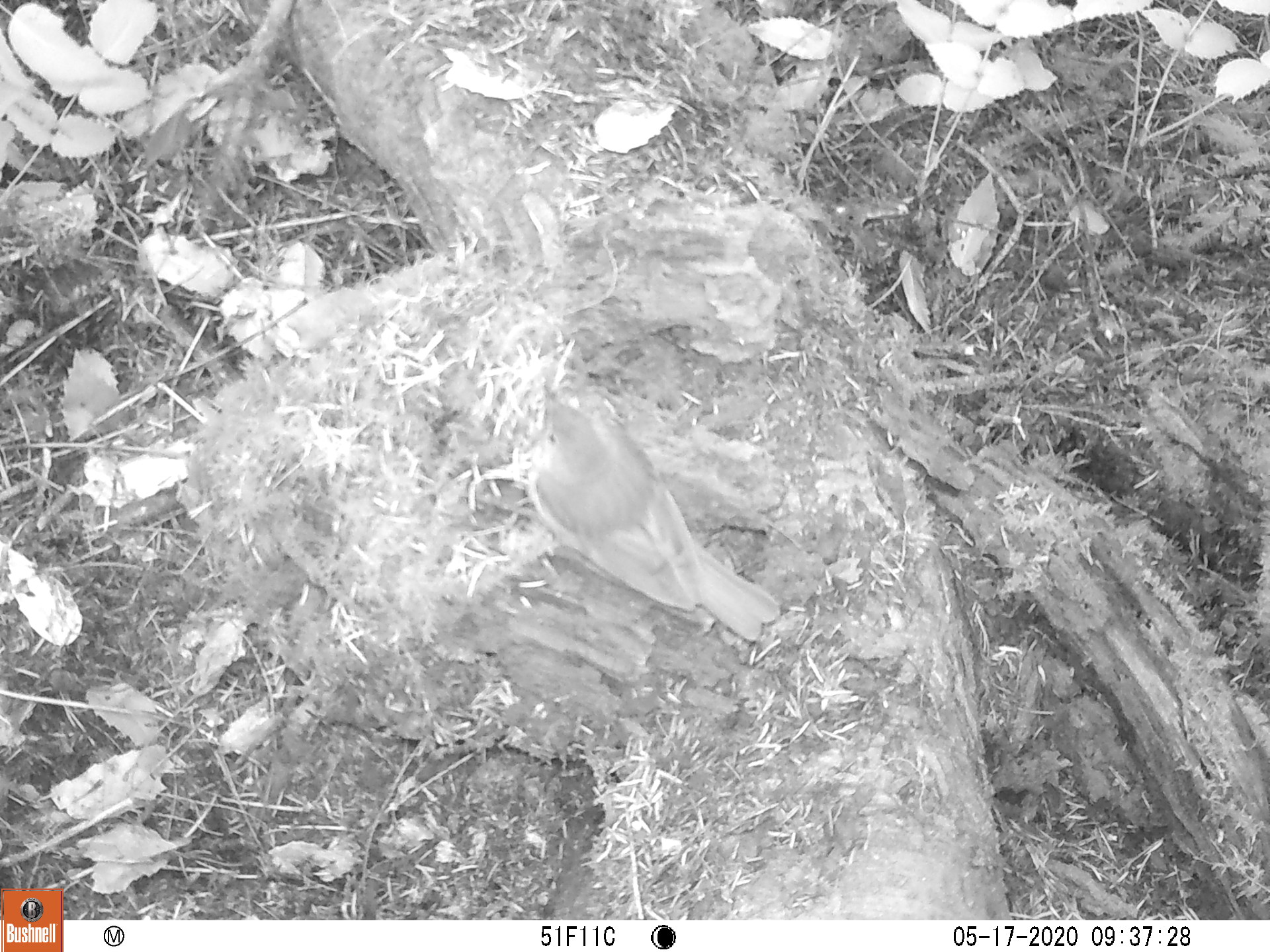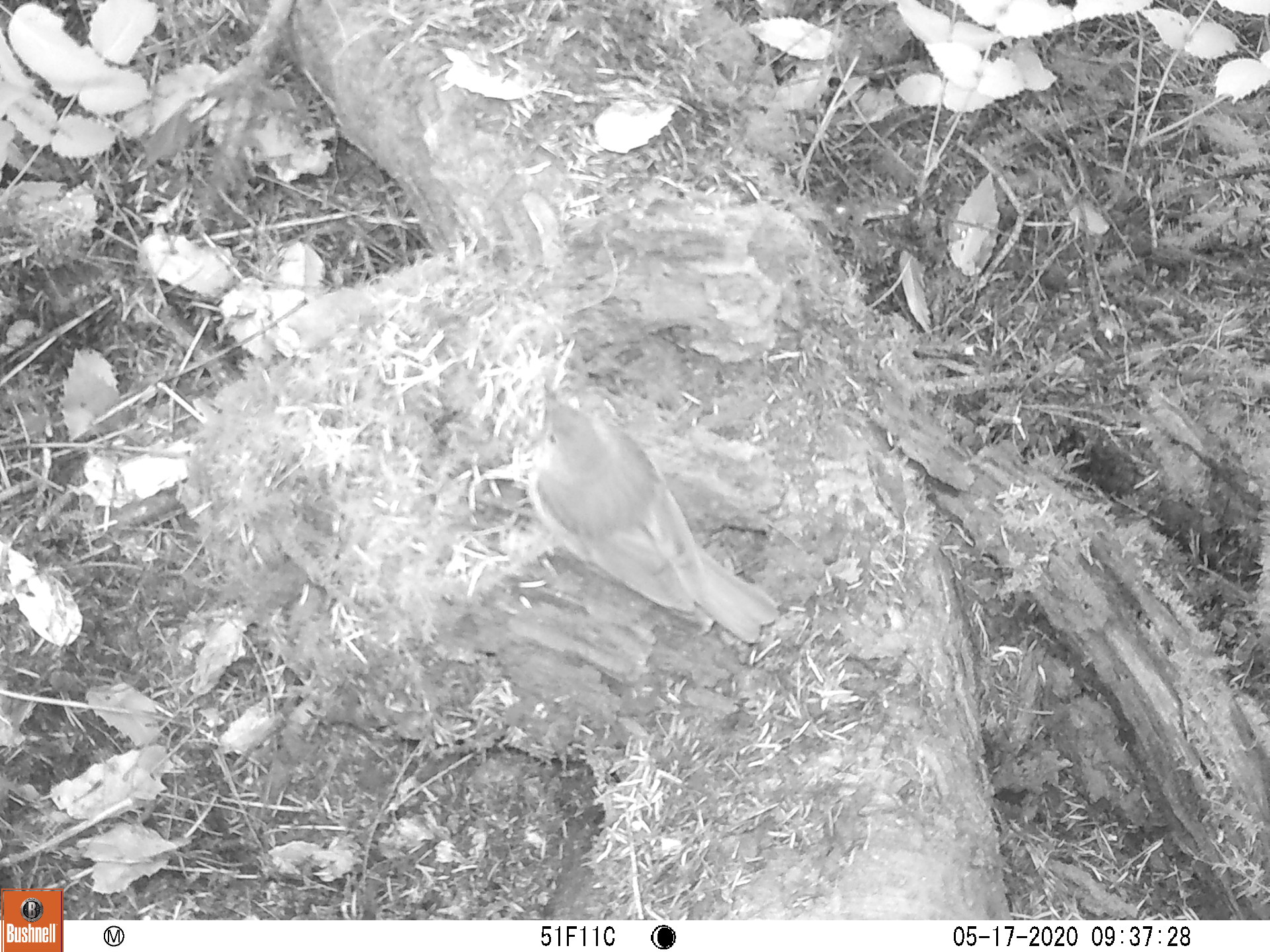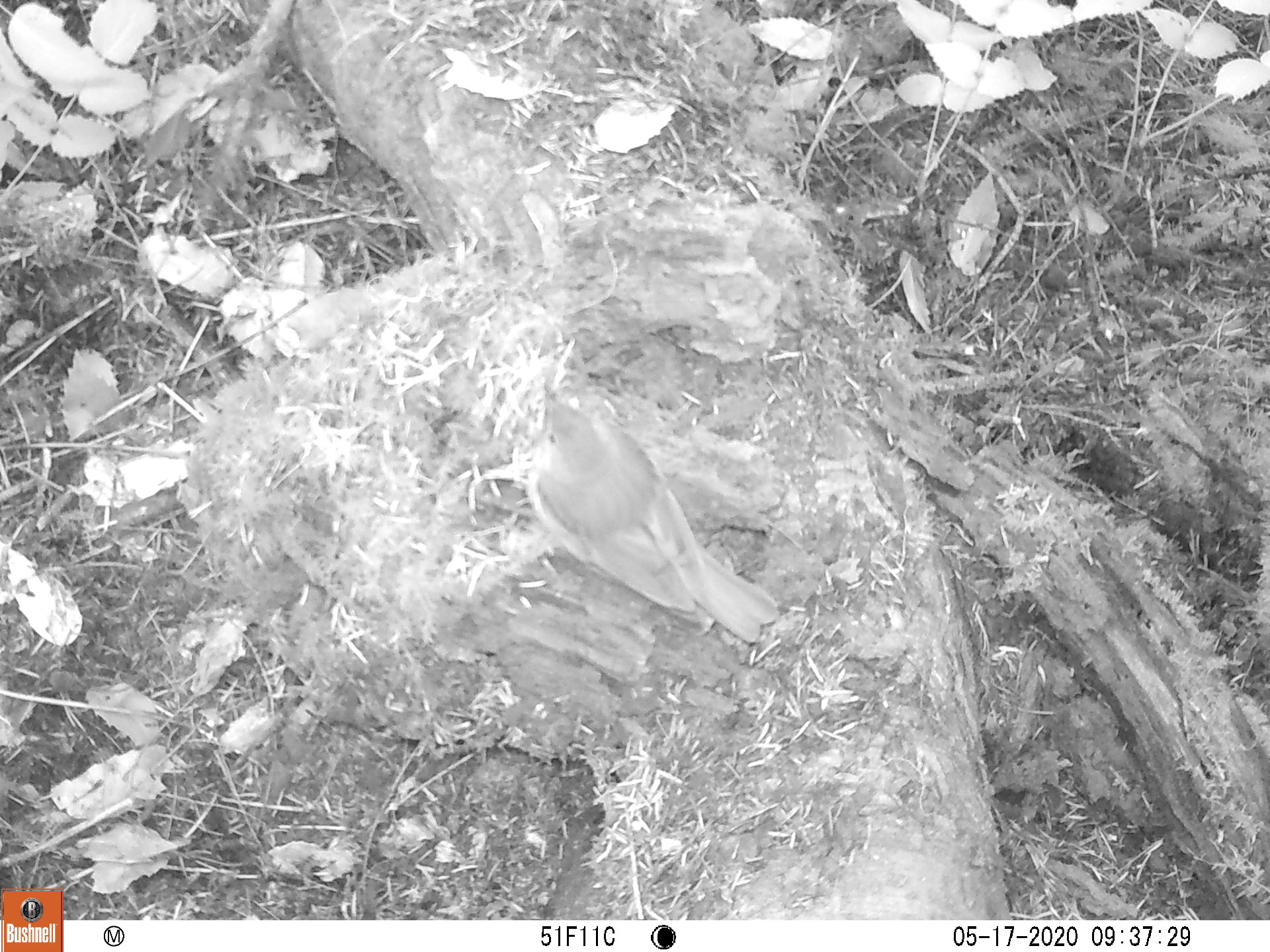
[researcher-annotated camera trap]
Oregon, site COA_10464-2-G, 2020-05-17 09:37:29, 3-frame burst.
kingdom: Animalia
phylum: Chordata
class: Aves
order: Passeriformes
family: Turdidae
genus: Ixoreus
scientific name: Ixoreus naevius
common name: varied thrush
Varied thrush (Ixoreus naevius).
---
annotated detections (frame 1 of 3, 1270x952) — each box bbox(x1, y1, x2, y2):
varied thrush: bbox(529, 387, 782, 641)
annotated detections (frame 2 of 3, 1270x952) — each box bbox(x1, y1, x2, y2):
varied thrush: bbox(520, 385, 785, 641)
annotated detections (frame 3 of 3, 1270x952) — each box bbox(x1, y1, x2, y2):
varied thrush: bbox(525, 388, 781, 640)